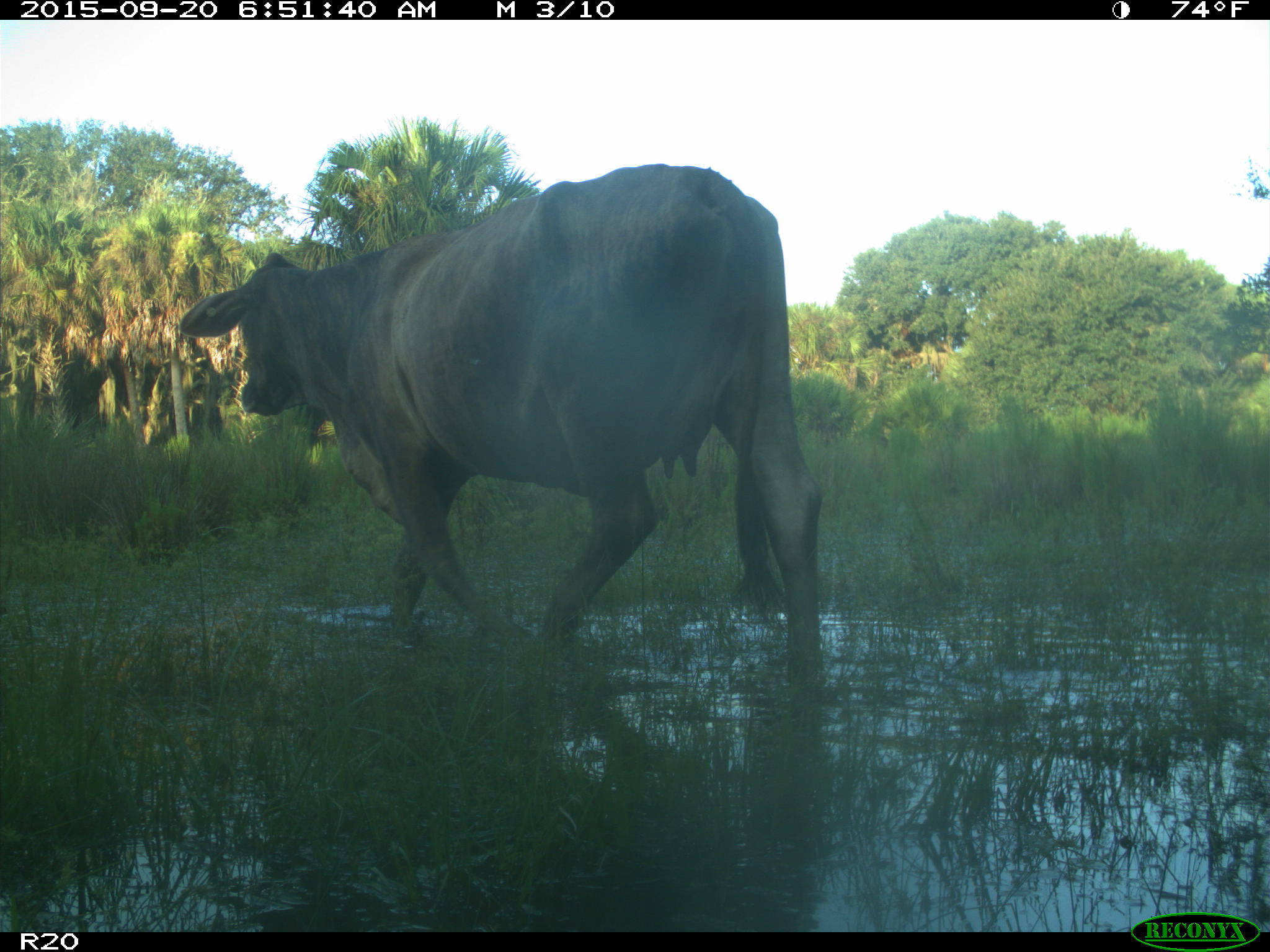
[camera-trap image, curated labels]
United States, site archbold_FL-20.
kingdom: Animalia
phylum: Chordata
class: Mammalia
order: Artiodactyla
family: Bovidae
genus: Bos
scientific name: Bos taurus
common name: domestic cow